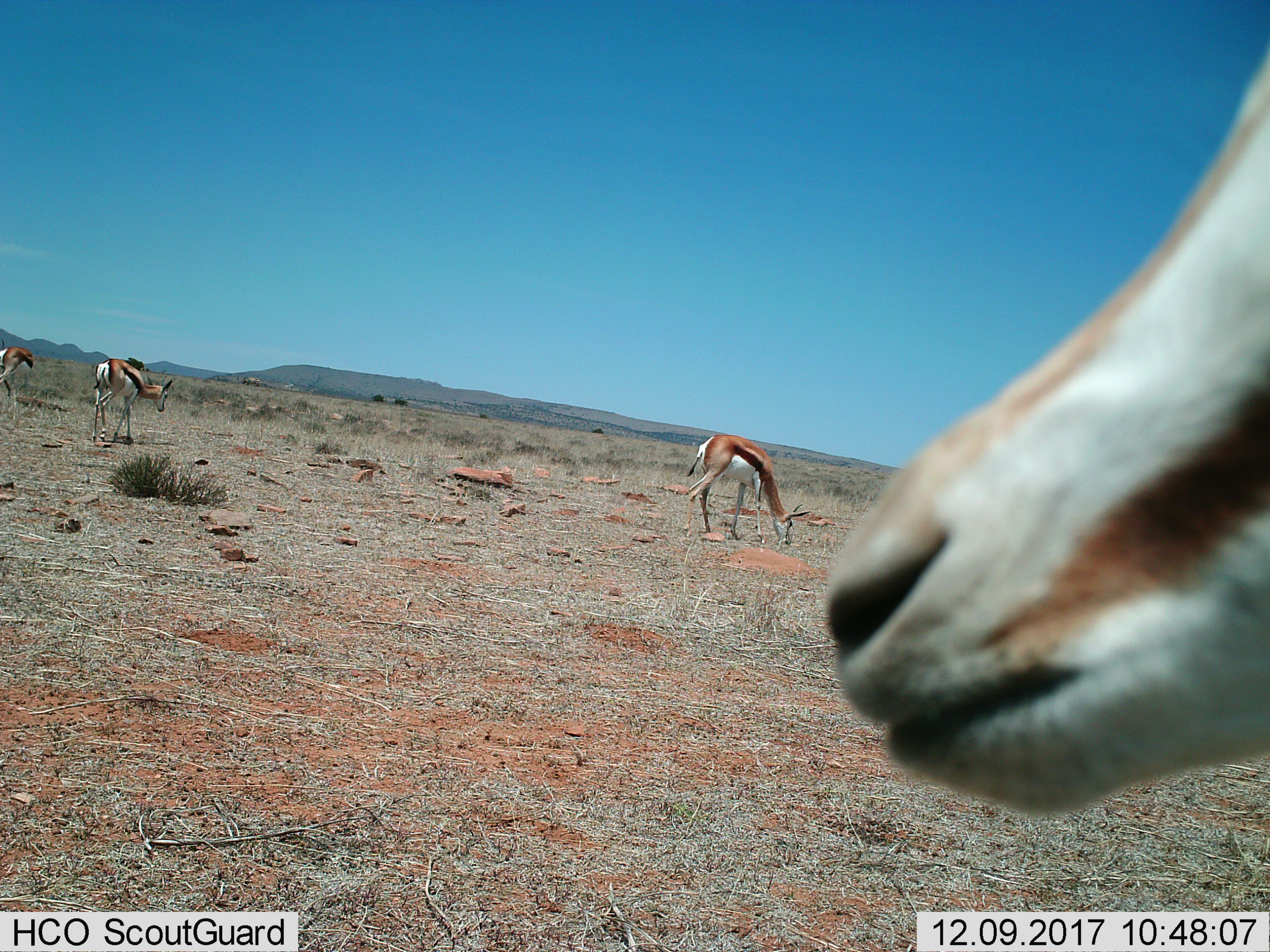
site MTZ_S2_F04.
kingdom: Animalia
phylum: Chordata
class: Mammalia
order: Artiodactyla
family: Bovidae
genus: Antidorcas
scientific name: Antidorcas marsupialis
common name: springbok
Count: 4.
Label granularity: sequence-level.